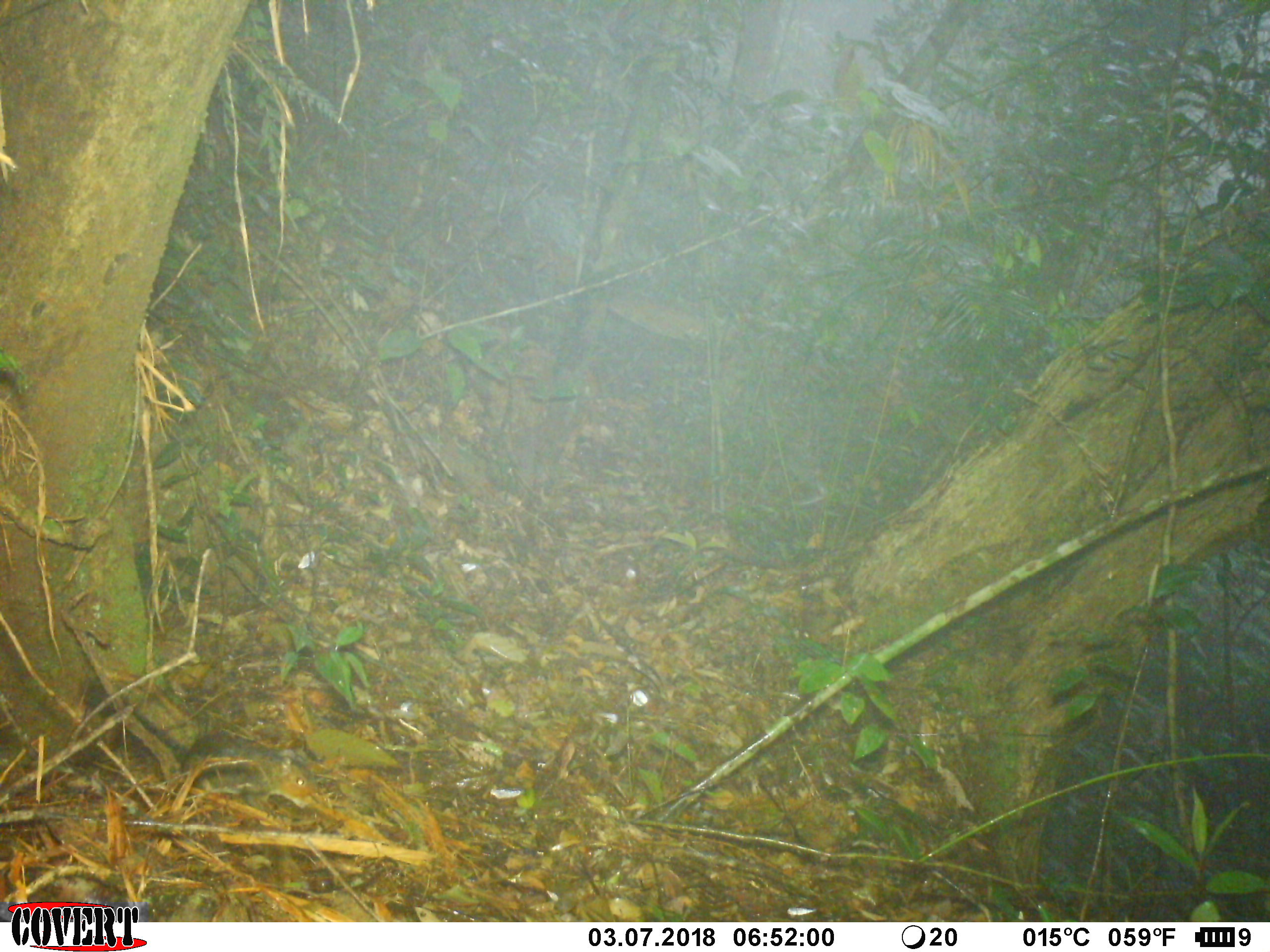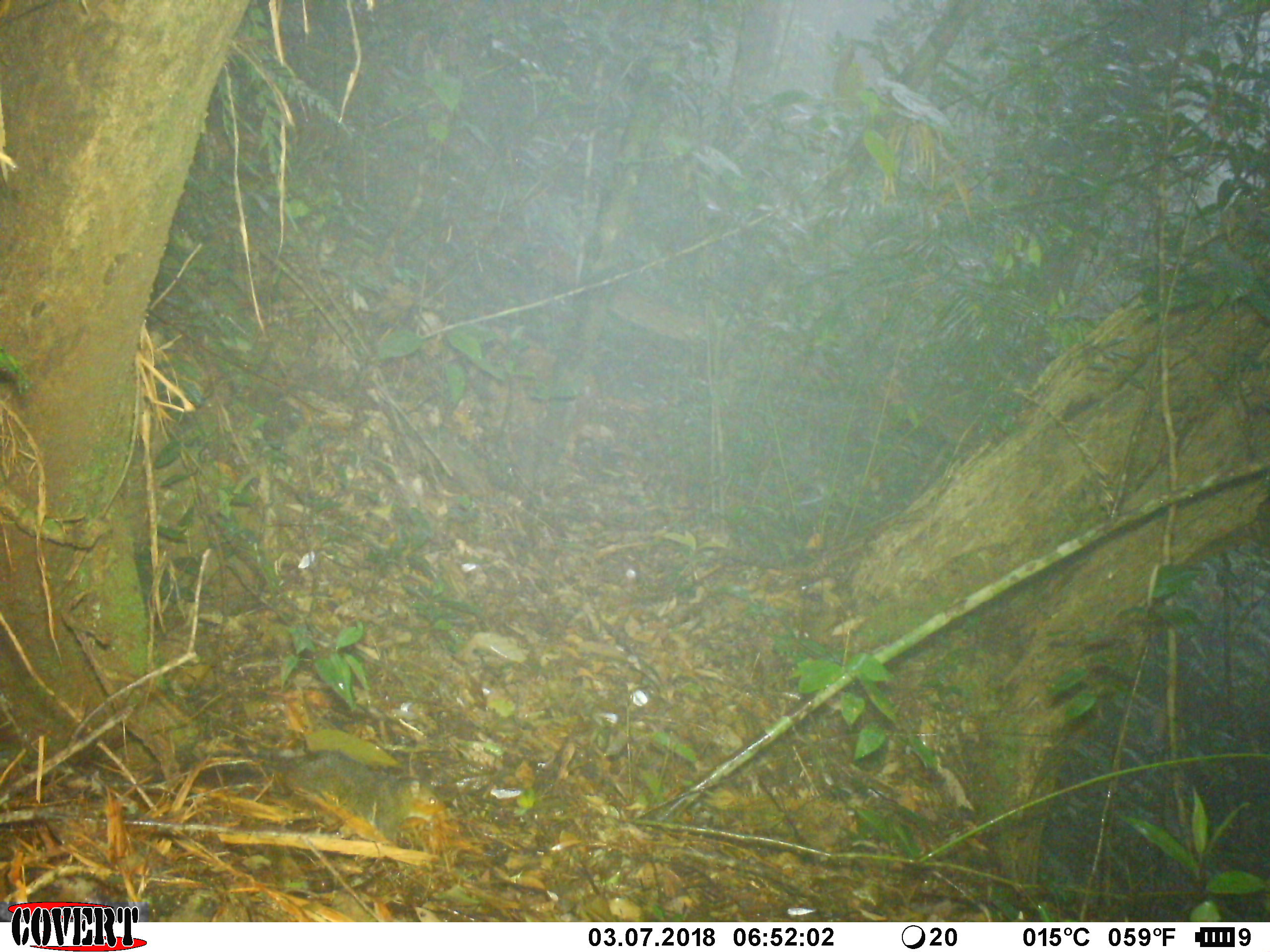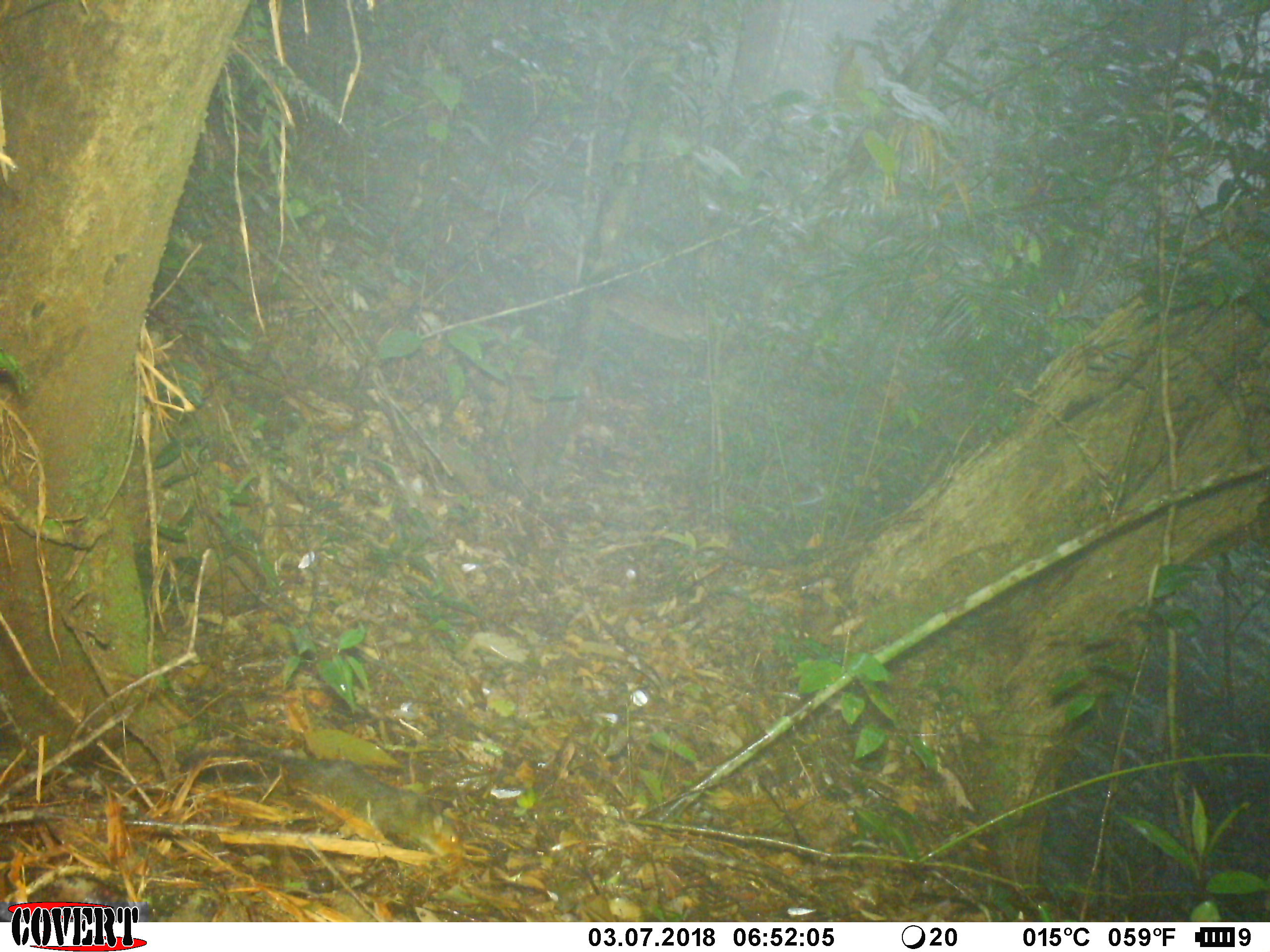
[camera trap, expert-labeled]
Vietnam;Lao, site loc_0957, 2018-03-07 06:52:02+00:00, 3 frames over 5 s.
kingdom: Animalia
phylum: Chordata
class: Mammalia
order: Rodentia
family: Sciuridae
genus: Dremomys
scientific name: Dremomys rufigenis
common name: red-cheeked squirrel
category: red cheeked squirrel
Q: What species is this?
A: Red cheeked squirrel (red-cheeked squirrel) (Dremomys rufigenis).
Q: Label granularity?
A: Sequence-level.